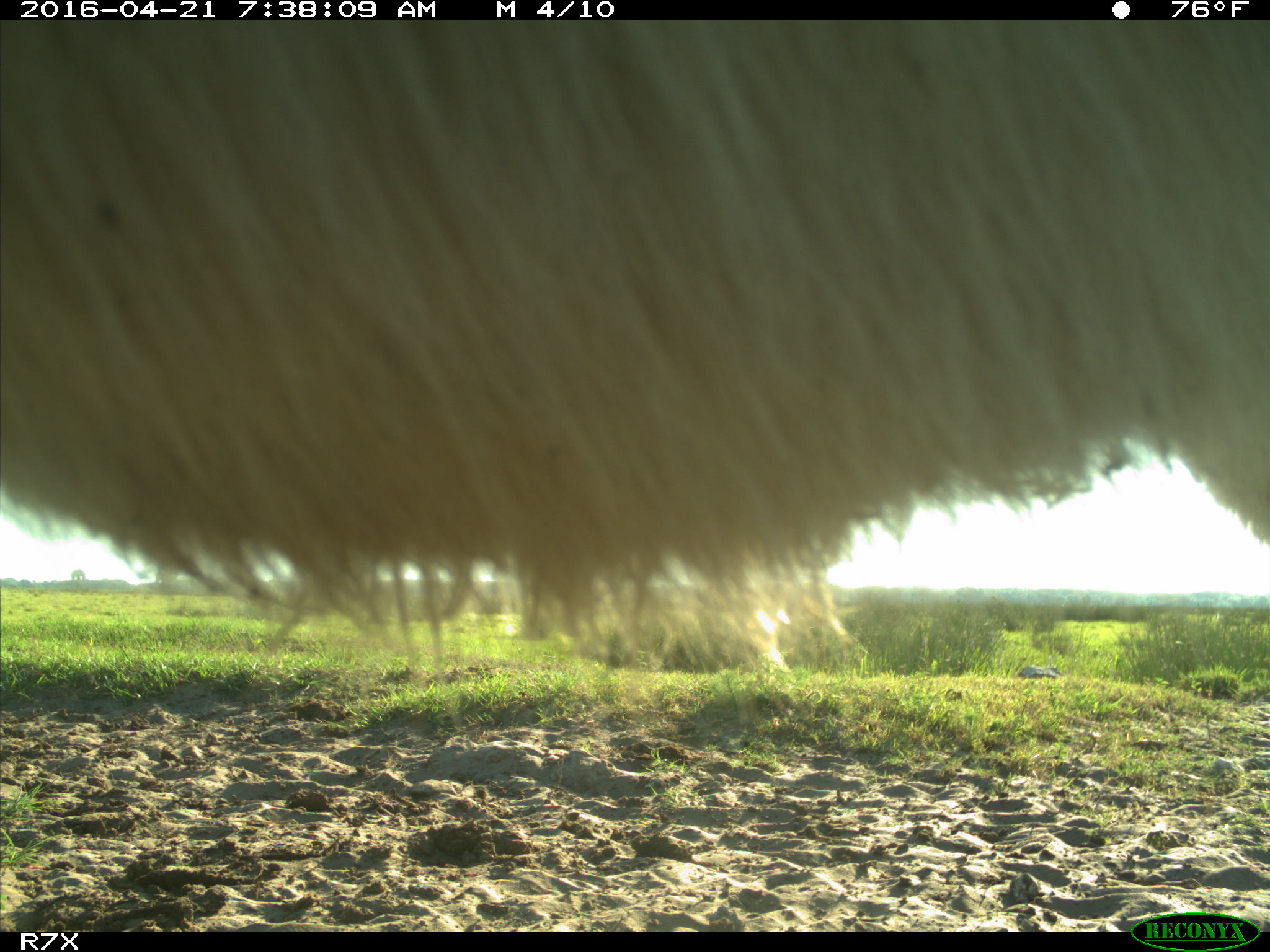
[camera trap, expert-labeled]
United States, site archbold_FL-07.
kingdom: Animalia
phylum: Chordata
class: Mammalia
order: Artiodactyla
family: Bovidae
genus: Bos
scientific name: Bos taurus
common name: domestic cow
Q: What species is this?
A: Bos taurus (domestic cow).